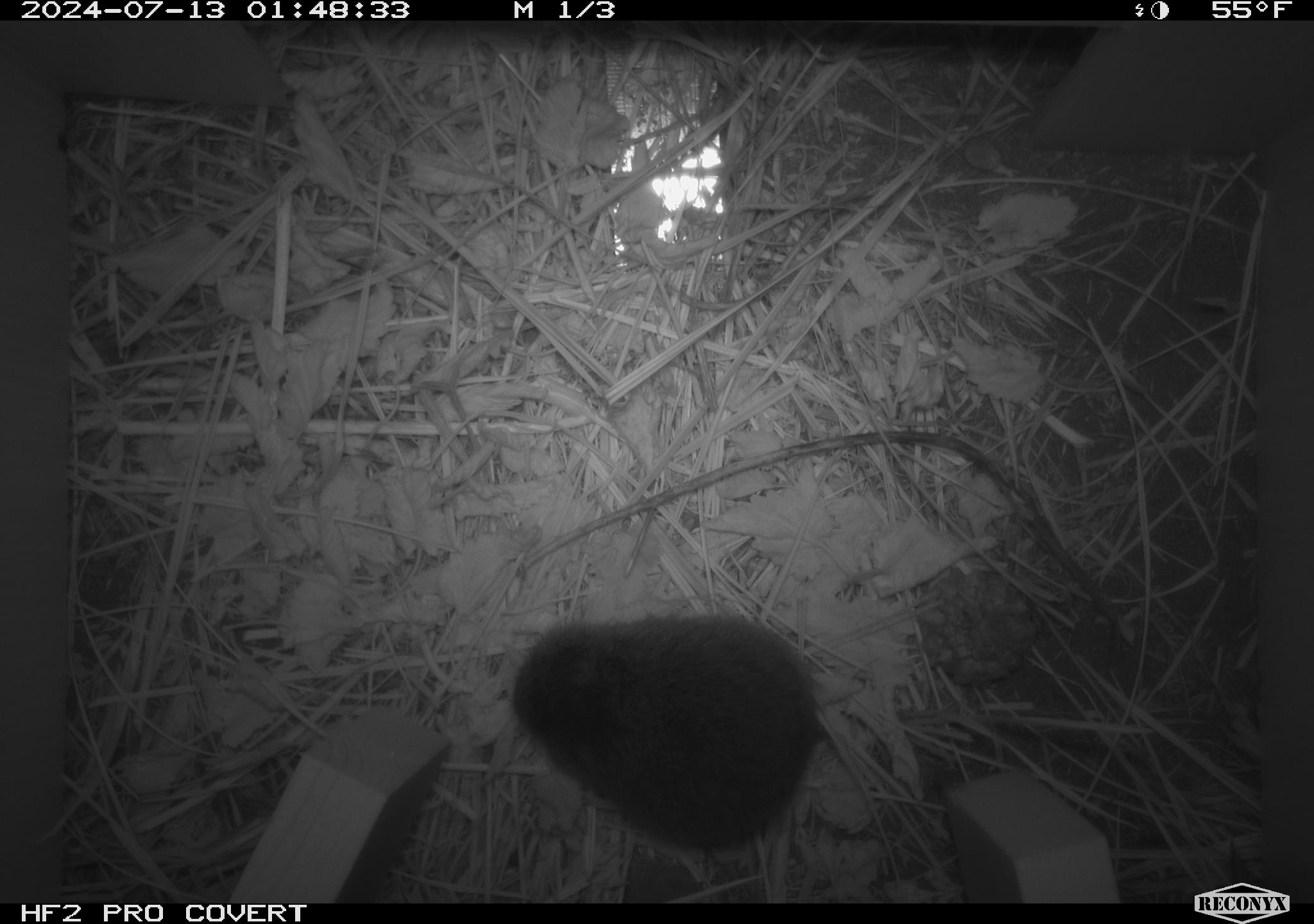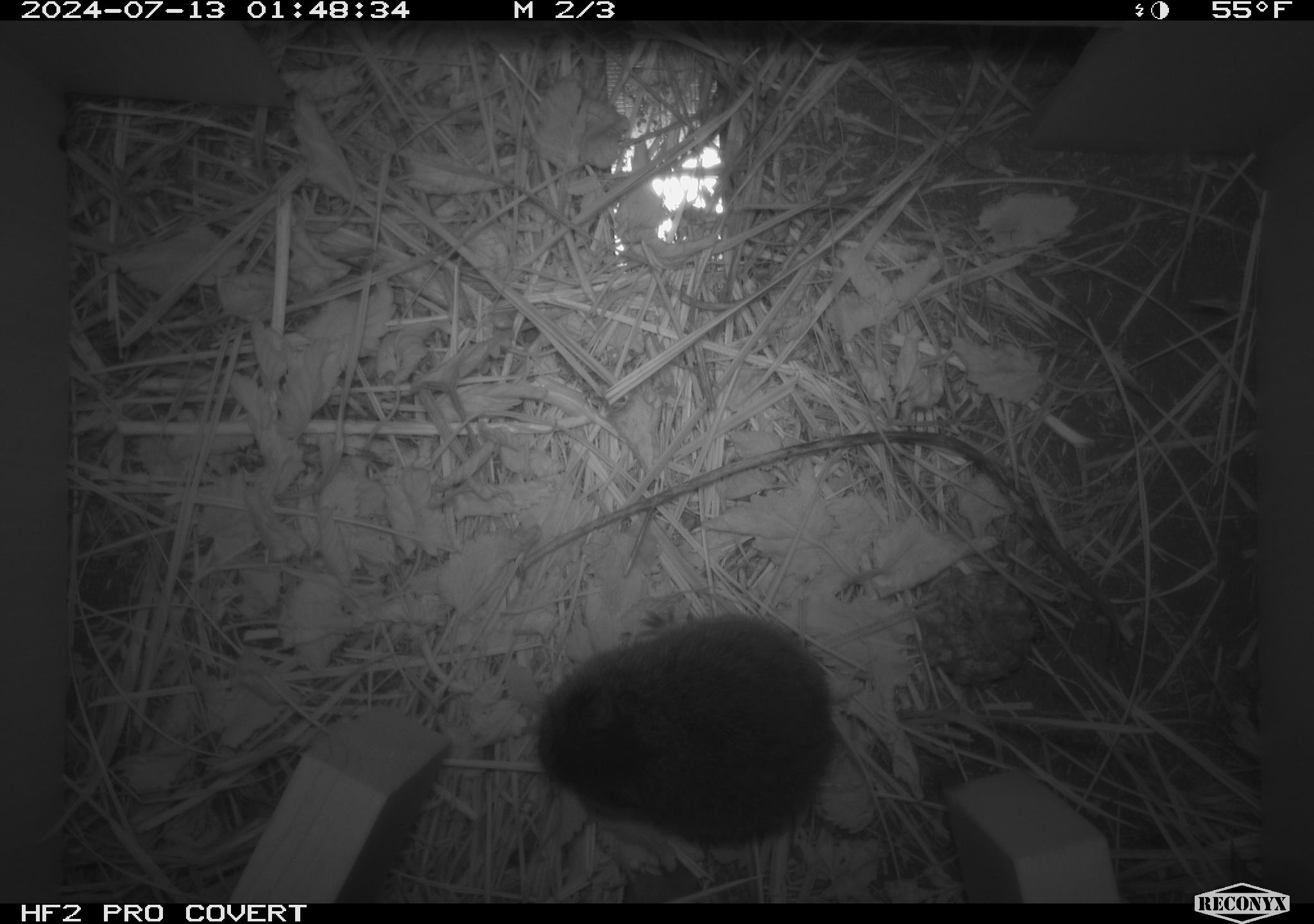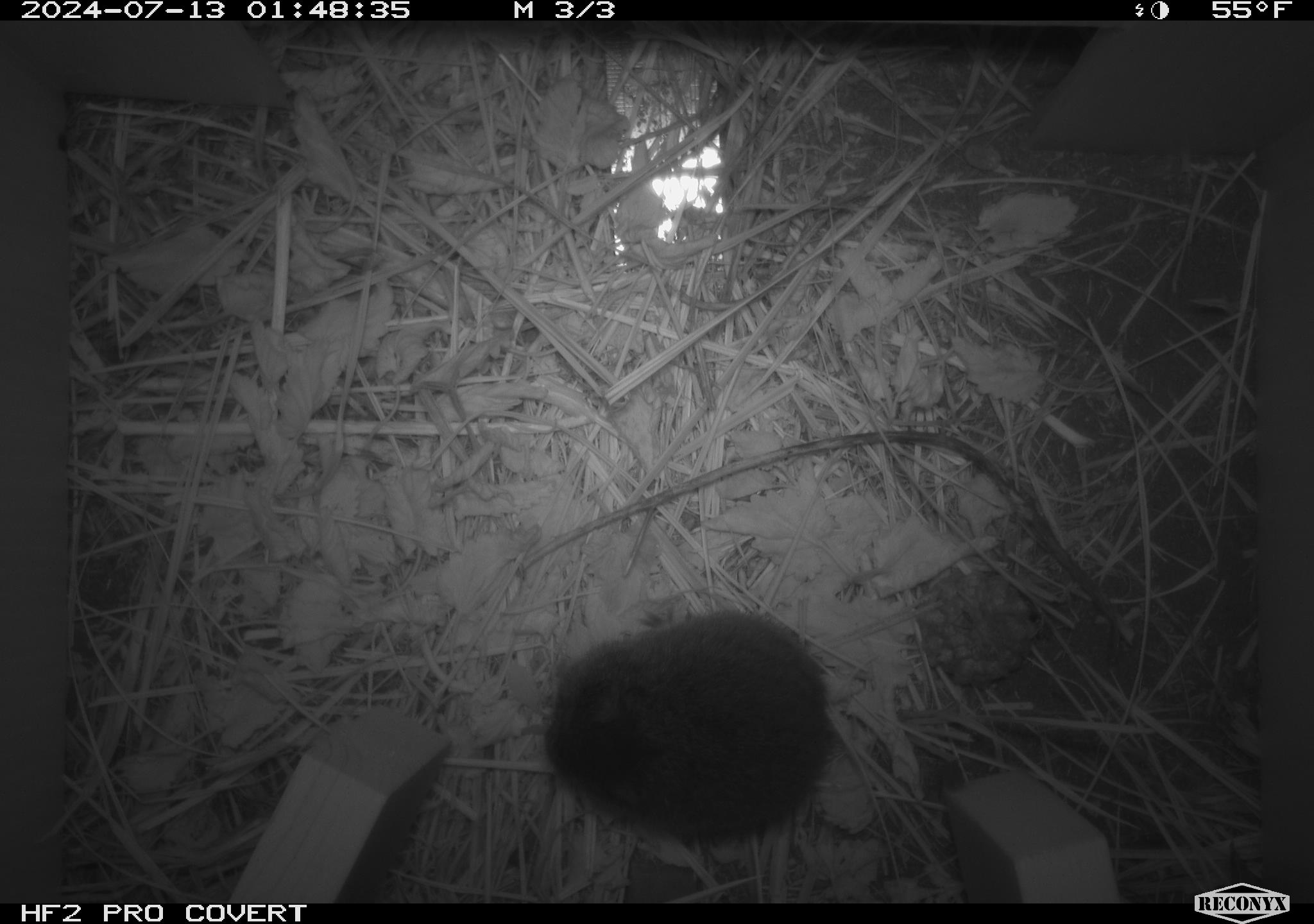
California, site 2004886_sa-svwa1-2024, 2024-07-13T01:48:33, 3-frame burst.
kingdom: Animalia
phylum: Chordata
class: Mammalia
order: Rodentia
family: Cricetidae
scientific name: Arvicolinae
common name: voles, lemmings, and muskrats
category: arvicolinae subfamily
Arvicolinae subfamily (voles, lemmings, and muskrats) (Arvicolinae).